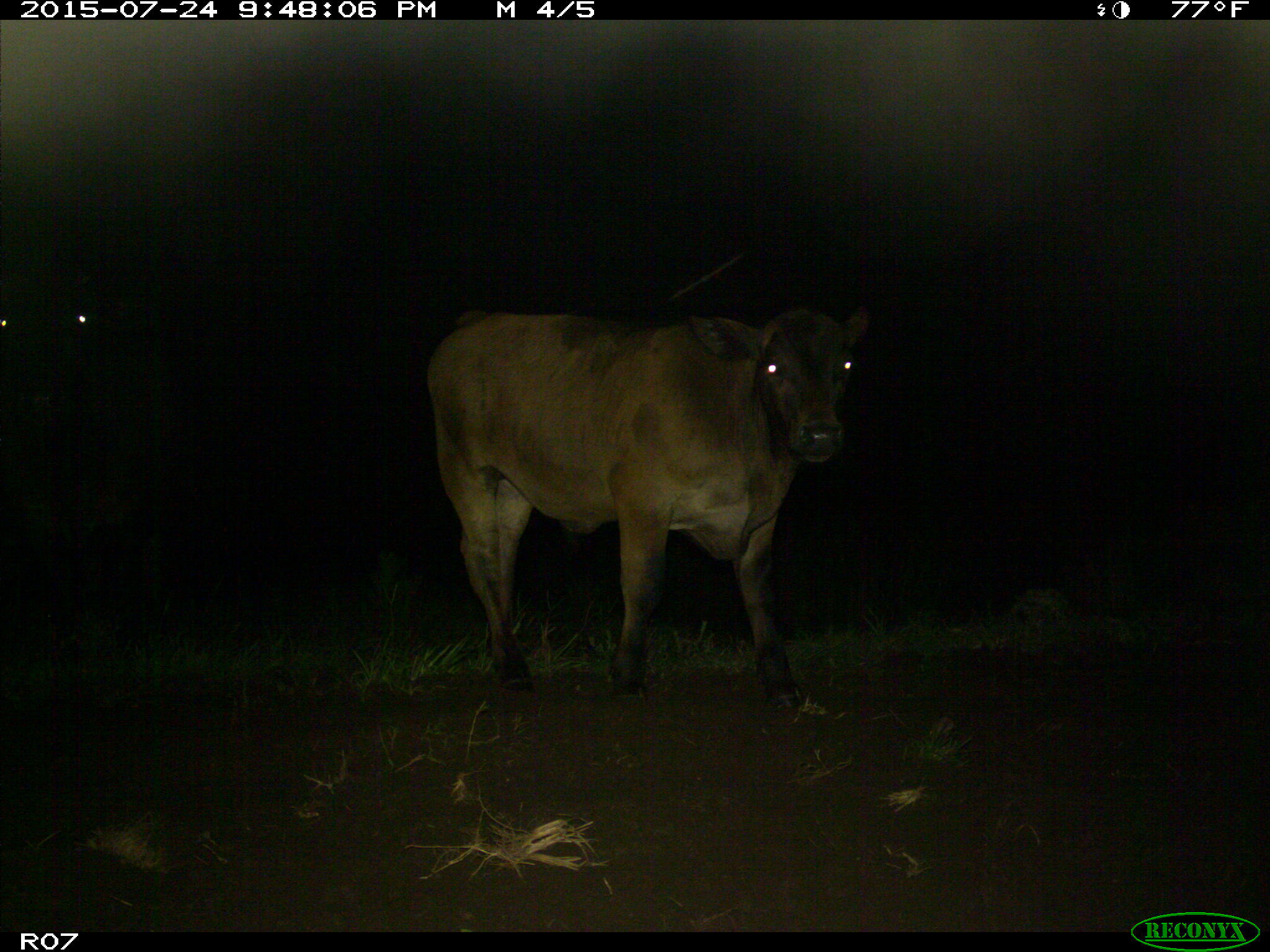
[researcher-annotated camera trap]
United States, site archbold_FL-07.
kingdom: Animalia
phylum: Chordata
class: Mammalia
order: Artiodactyla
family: Bovidae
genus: Bos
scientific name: Bos taurus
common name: domestic cow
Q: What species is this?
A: Bos taurus (domestic cow).